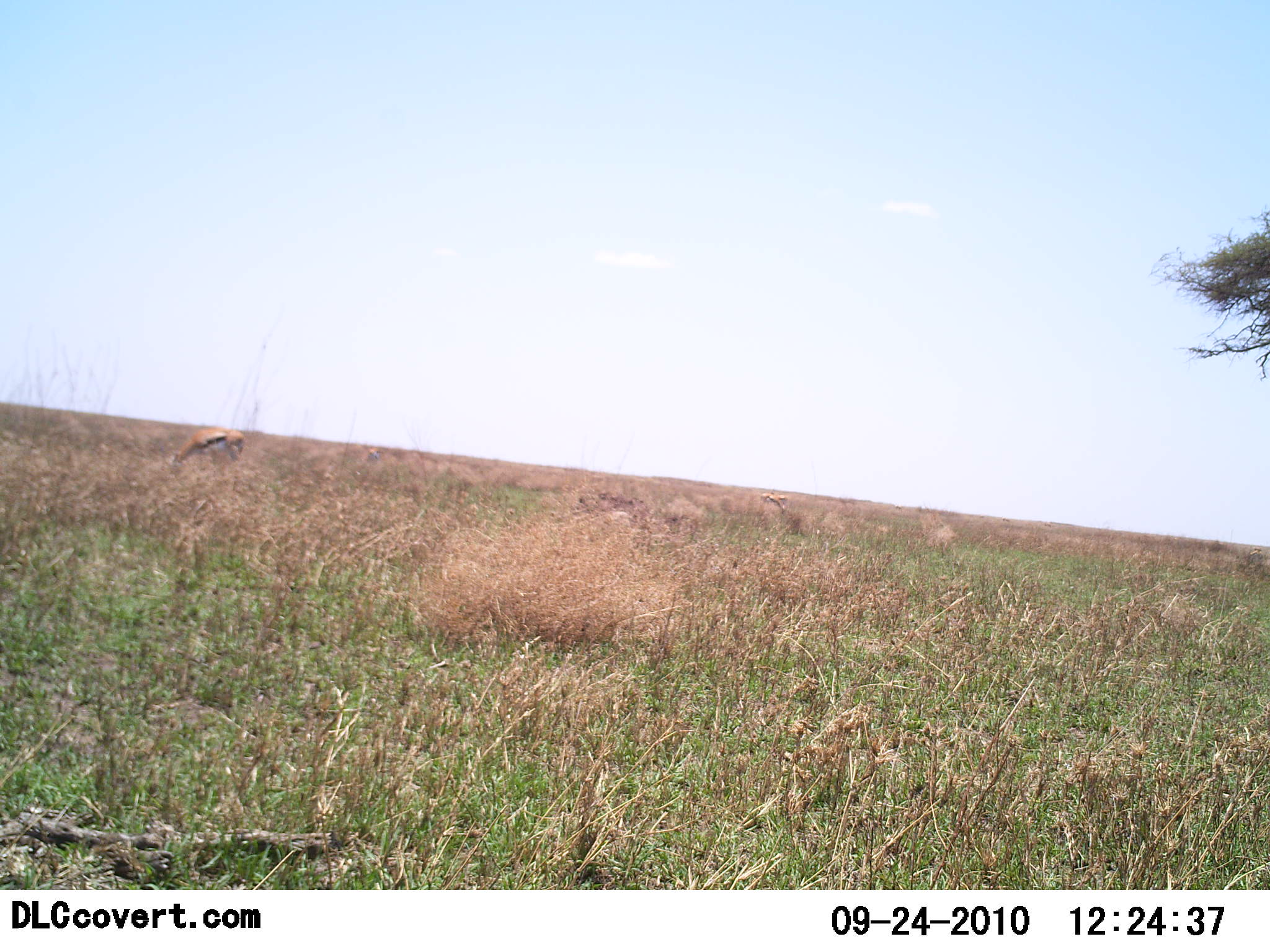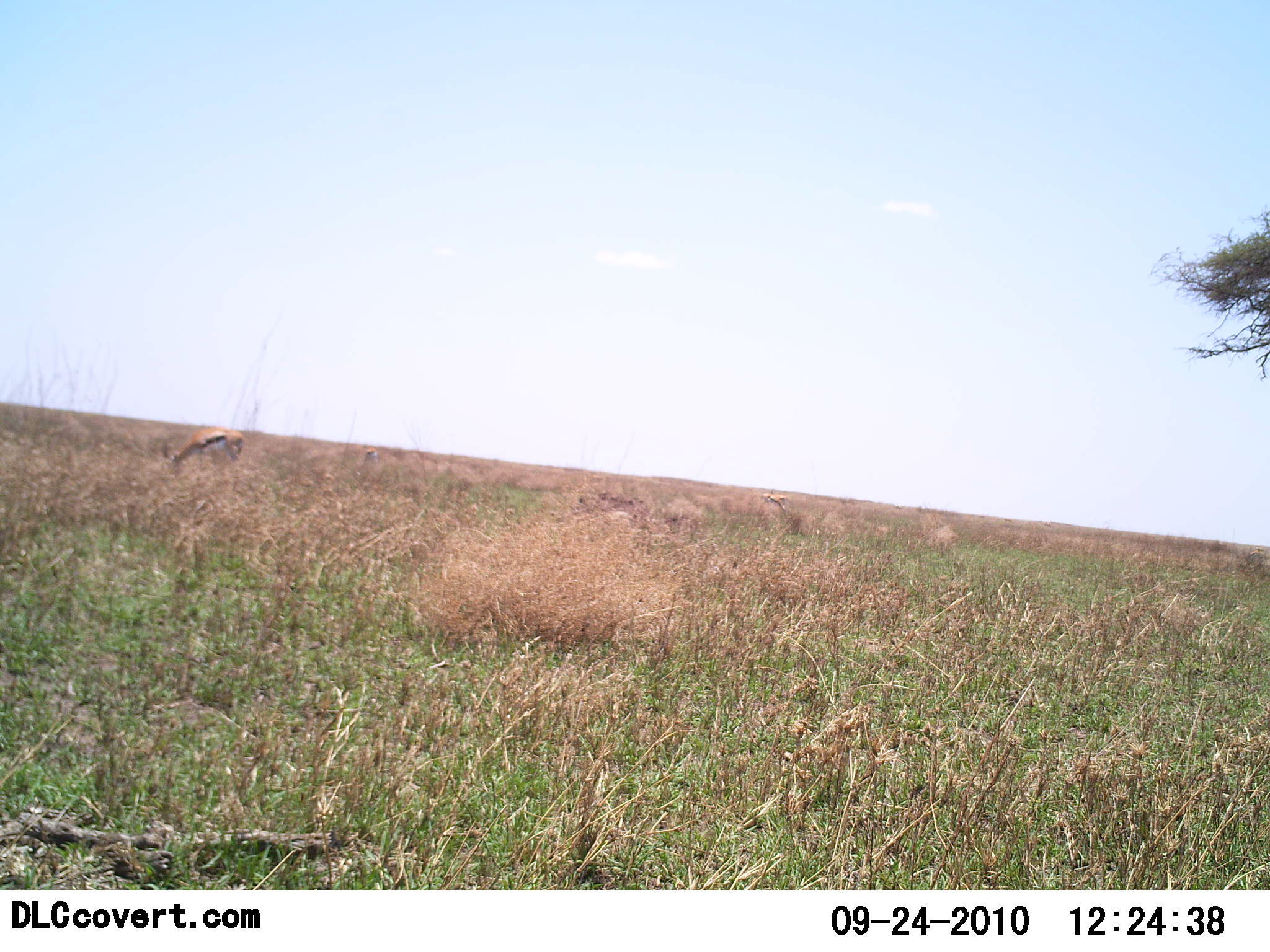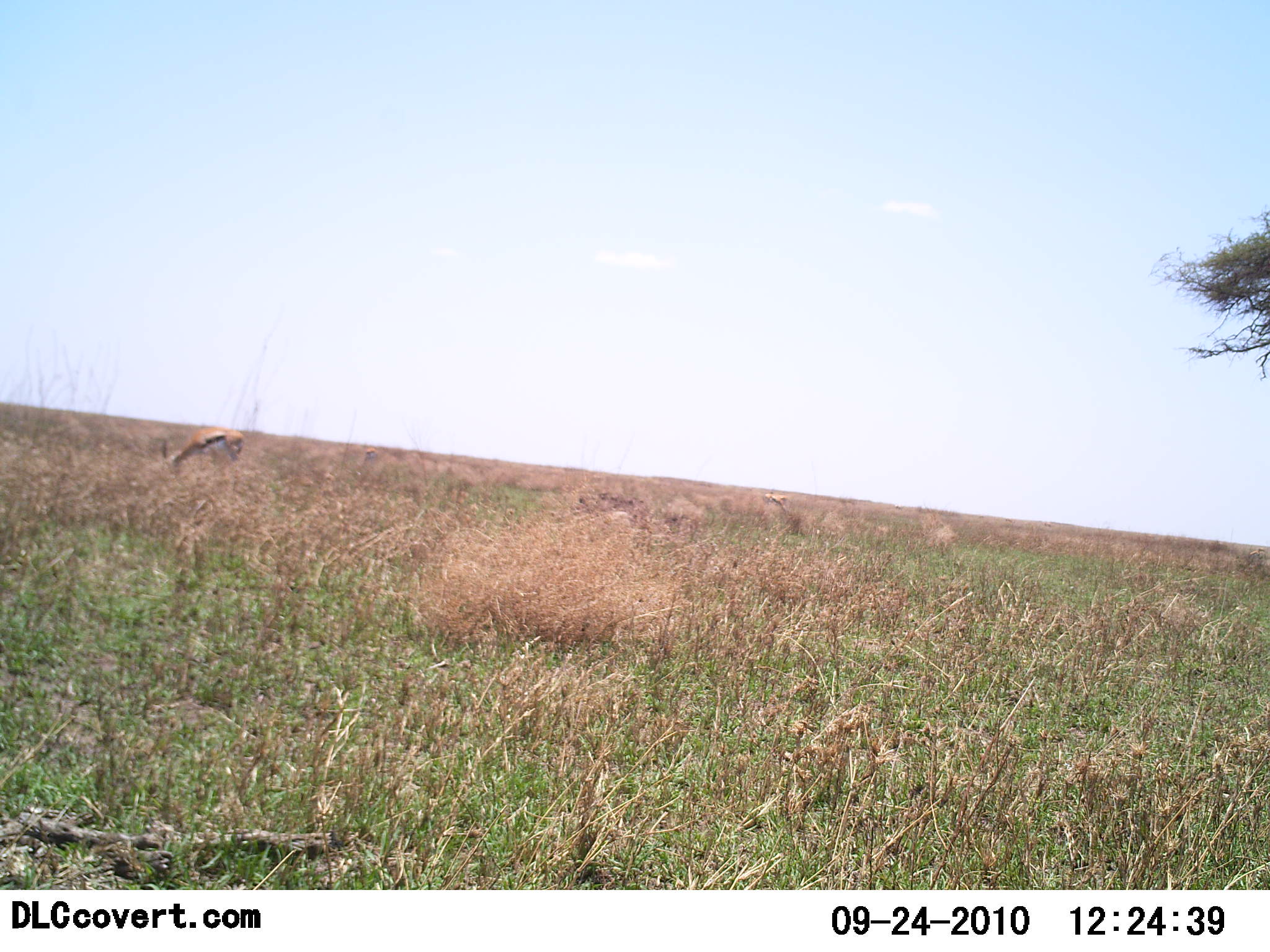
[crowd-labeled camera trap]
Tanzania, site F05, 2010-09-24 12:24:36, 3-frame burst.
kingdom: Animalia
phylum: Chordata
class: Mammalia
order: Artiodactyla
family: Bovidae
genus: Eudorcas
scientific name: Eudorcas thomsonii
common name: thomson's gazelle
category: gazellethomsons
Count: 2.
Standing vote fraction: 12%.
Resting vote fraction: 0%.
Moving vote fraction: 0%.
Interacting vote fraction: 0%.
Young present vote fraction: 0%.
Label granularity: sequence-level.